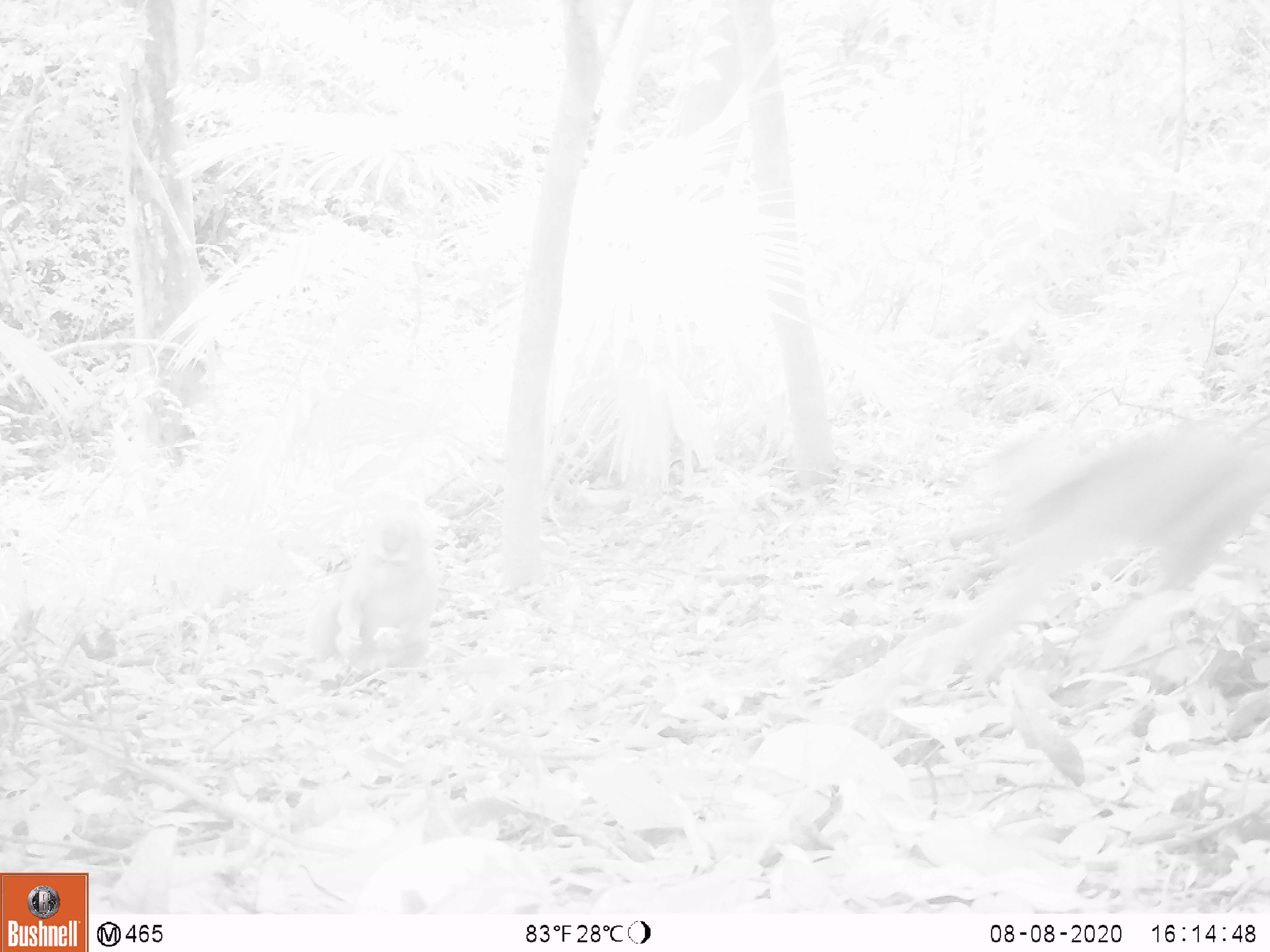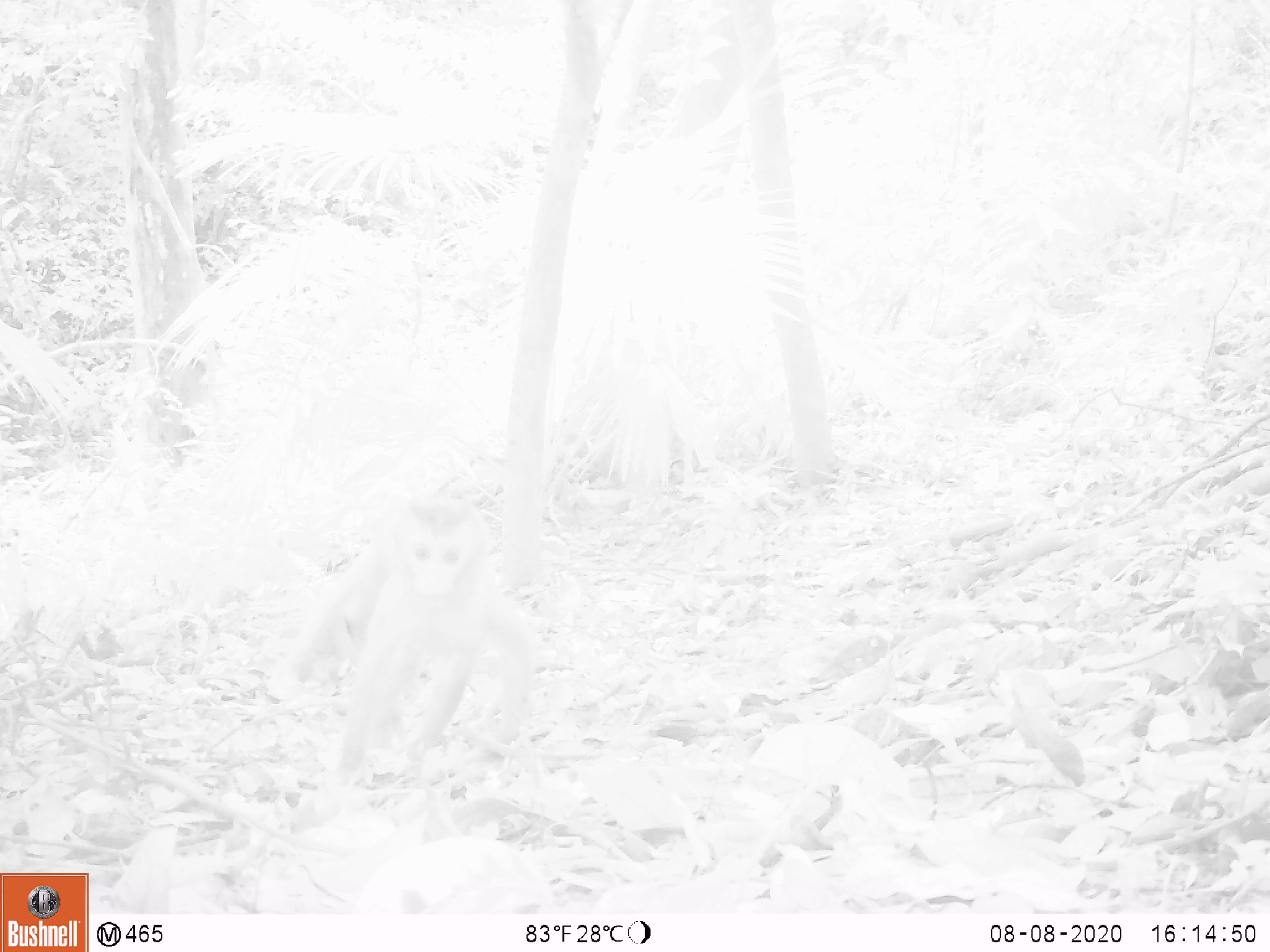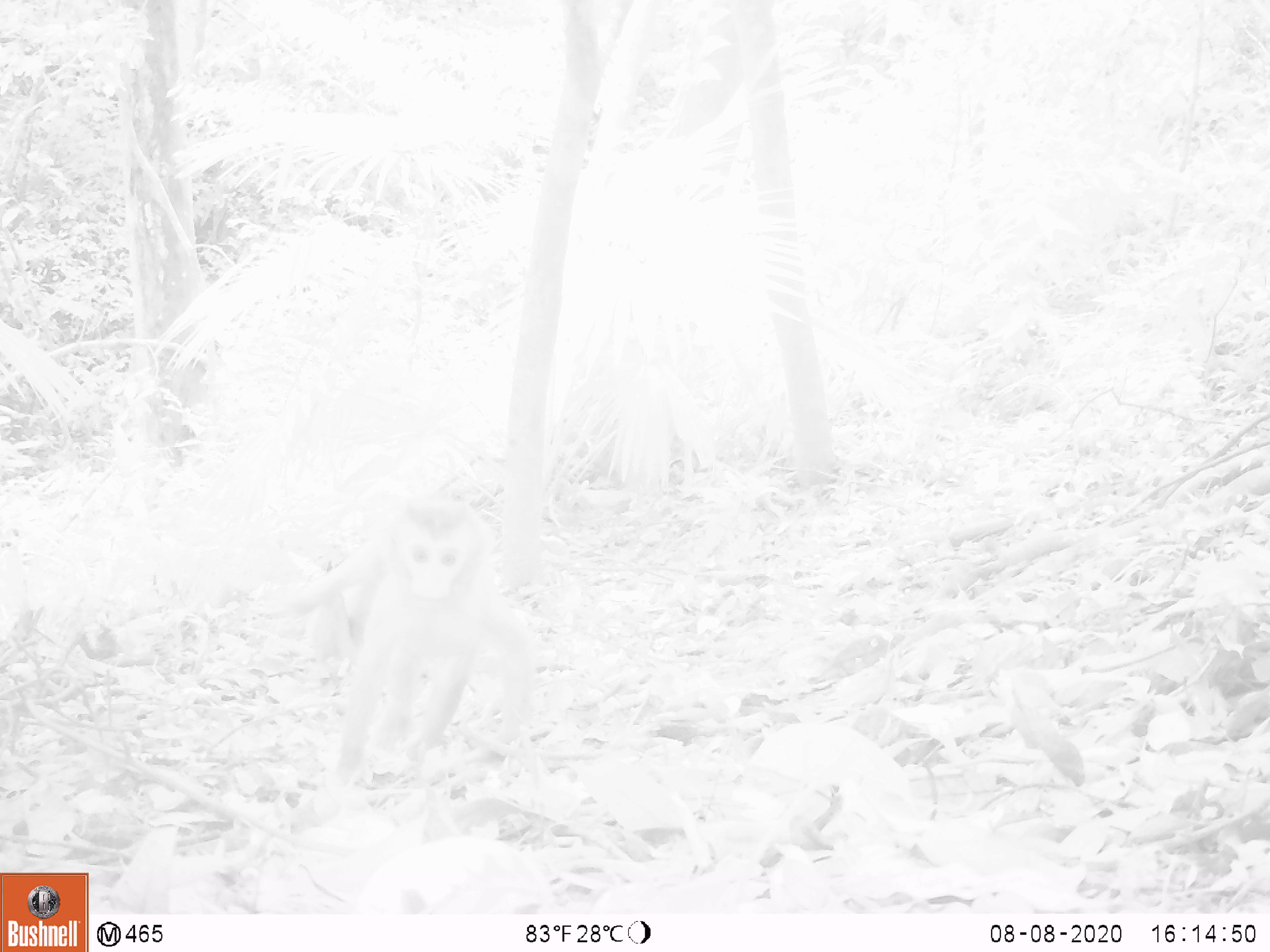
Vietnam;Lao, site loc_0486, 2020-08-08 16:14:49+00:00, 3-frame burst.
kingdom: Animalia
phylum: Chordata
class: Mammalia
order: Primates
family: Cercopithecidae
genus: Macaca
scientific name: Macaca nemestrina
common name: pig-tailed macaque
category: pig tailed macaque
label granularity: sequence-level